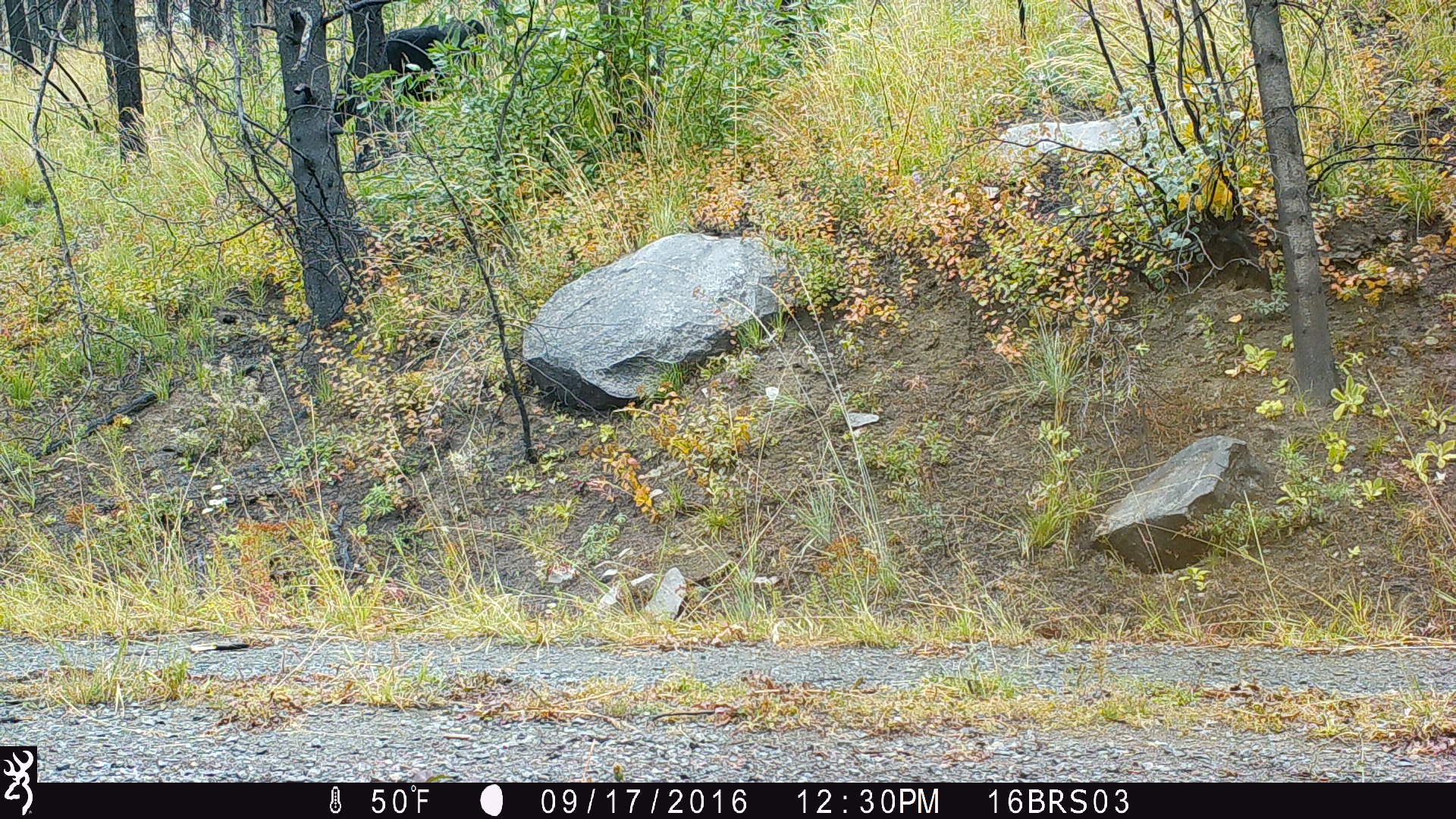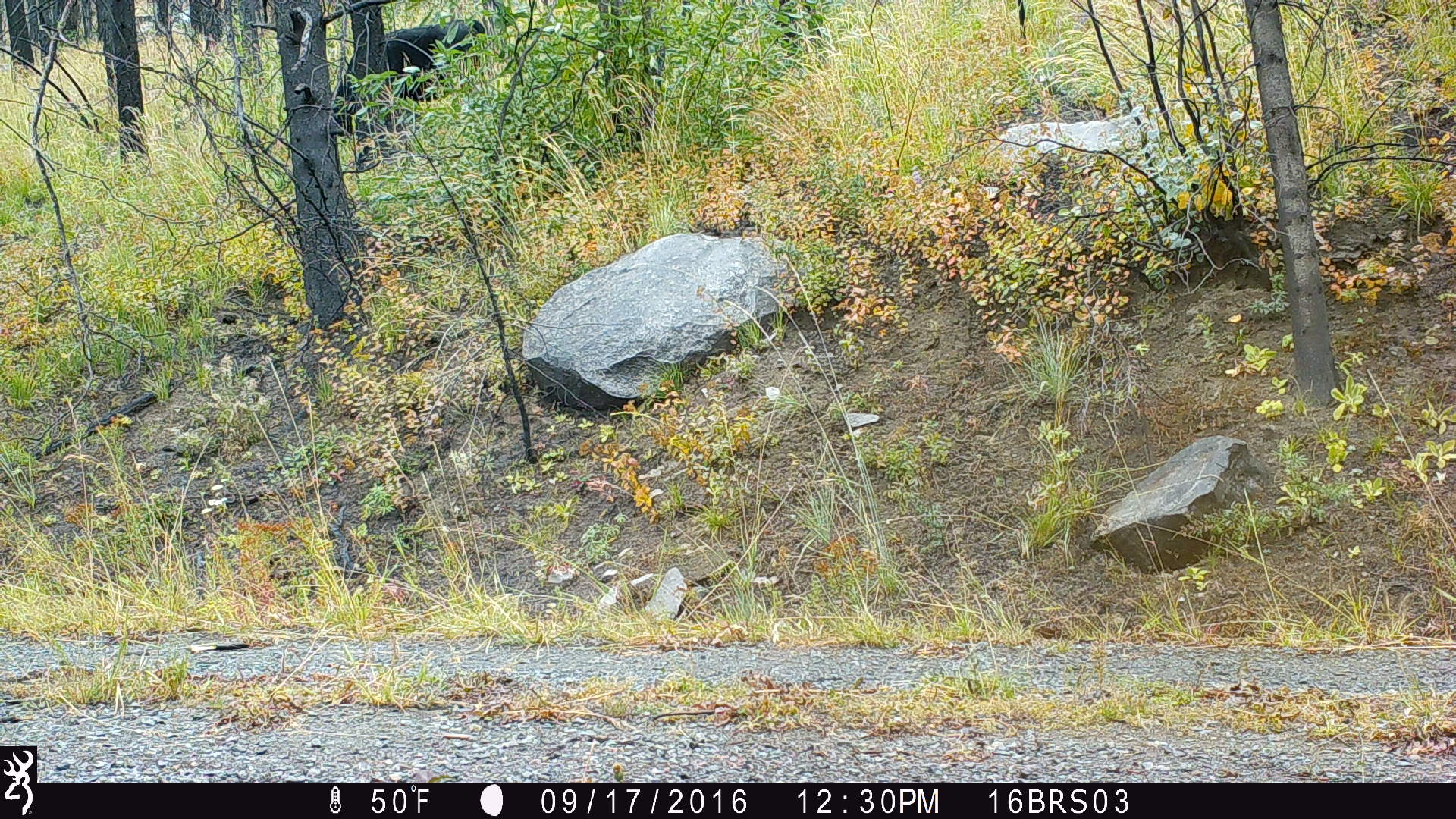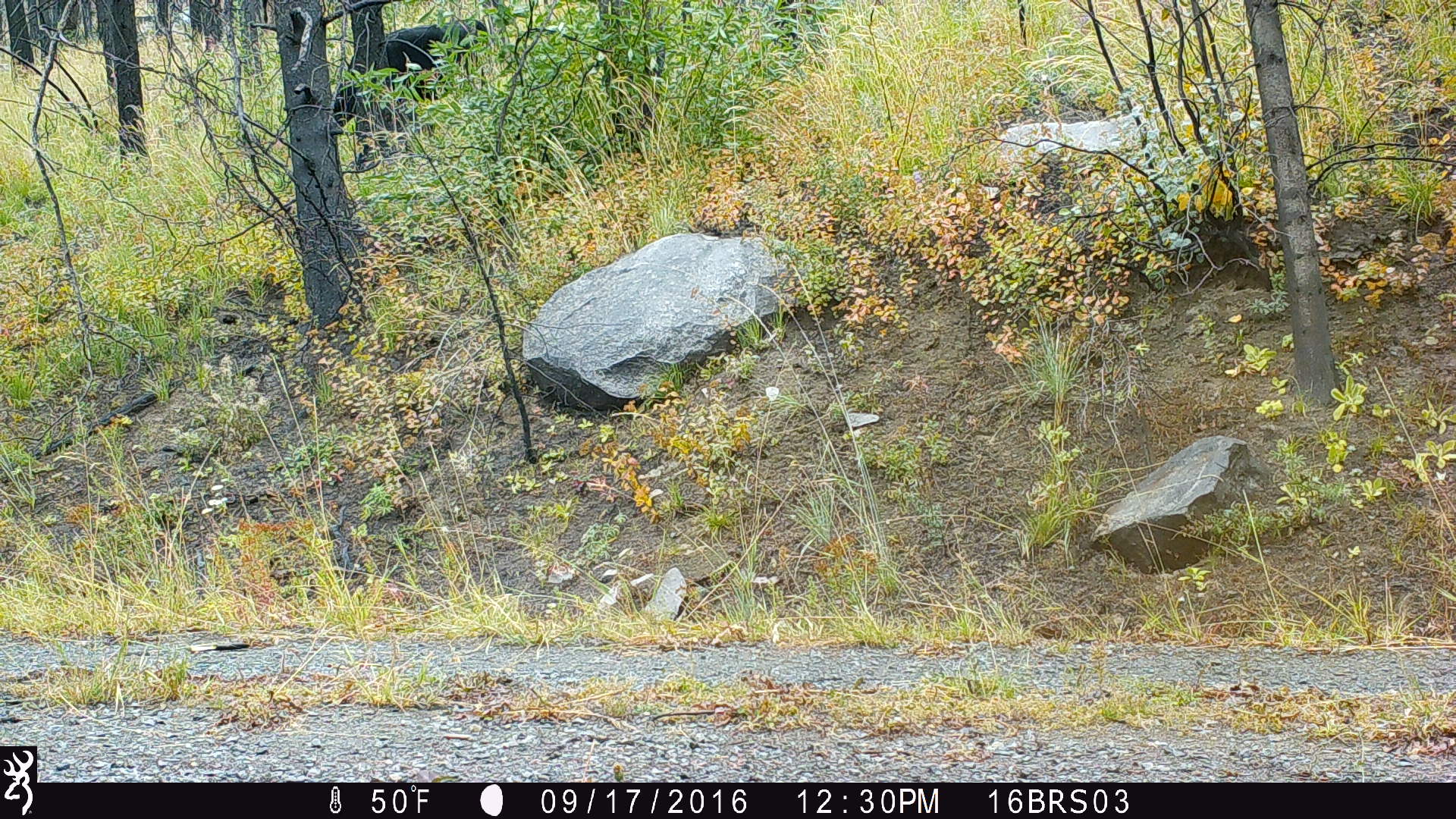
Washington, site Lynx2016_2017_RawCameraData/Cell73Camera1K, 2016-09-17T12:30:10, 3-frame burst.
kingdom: Animalia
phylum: Chordata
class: Mammalia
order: Artiodactyla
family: Bovidae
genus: Bos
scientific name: Bos taurus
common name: domestic cattle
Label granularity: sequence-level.